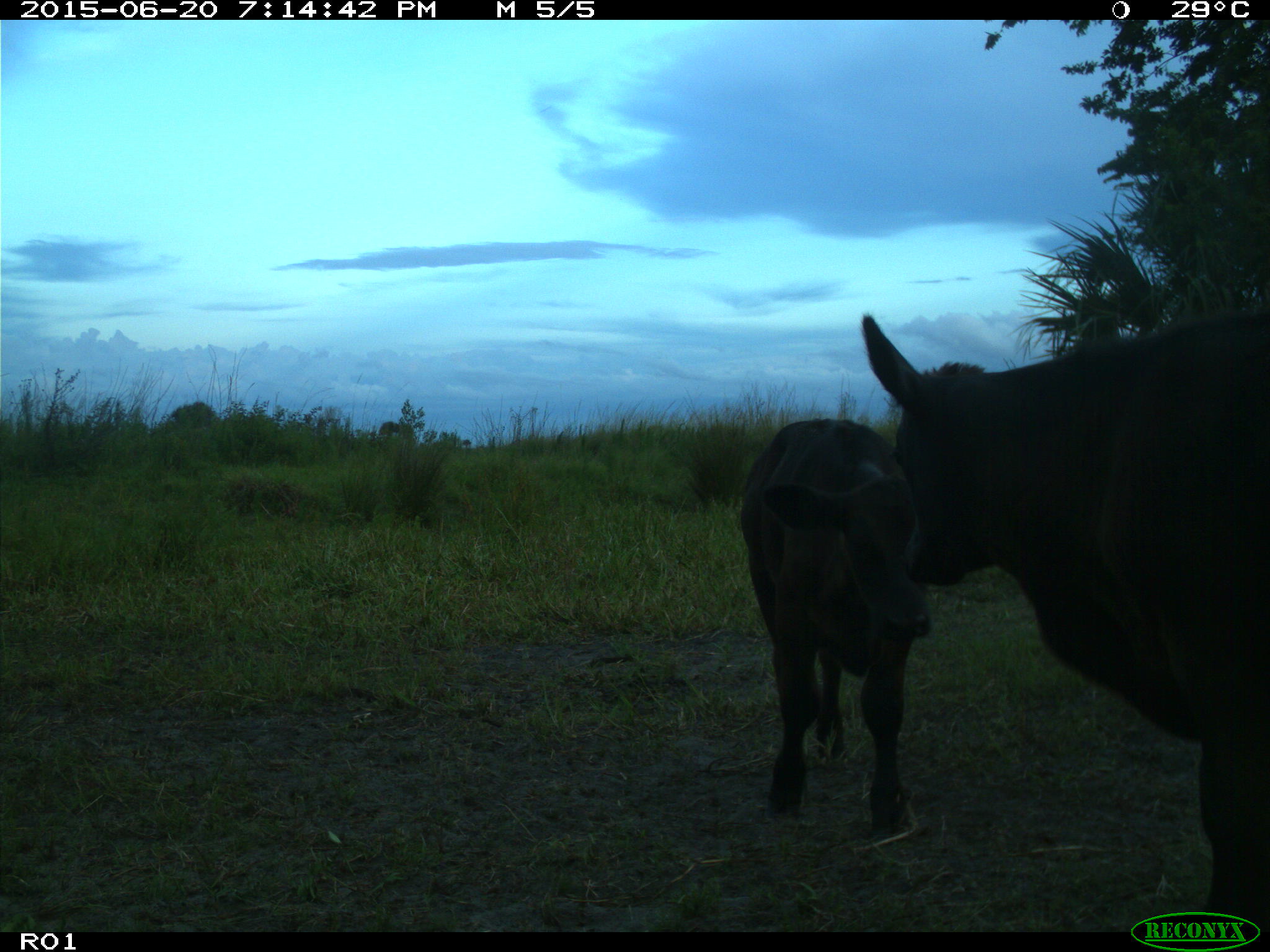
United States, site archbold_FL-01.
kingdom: Animalia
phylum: Chordata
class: Mammalia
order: Artiodactyla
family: Bovidae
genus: Bos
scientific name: Bos taurus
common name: domestic cow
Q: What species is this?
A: Bos taurus (domestic cow).